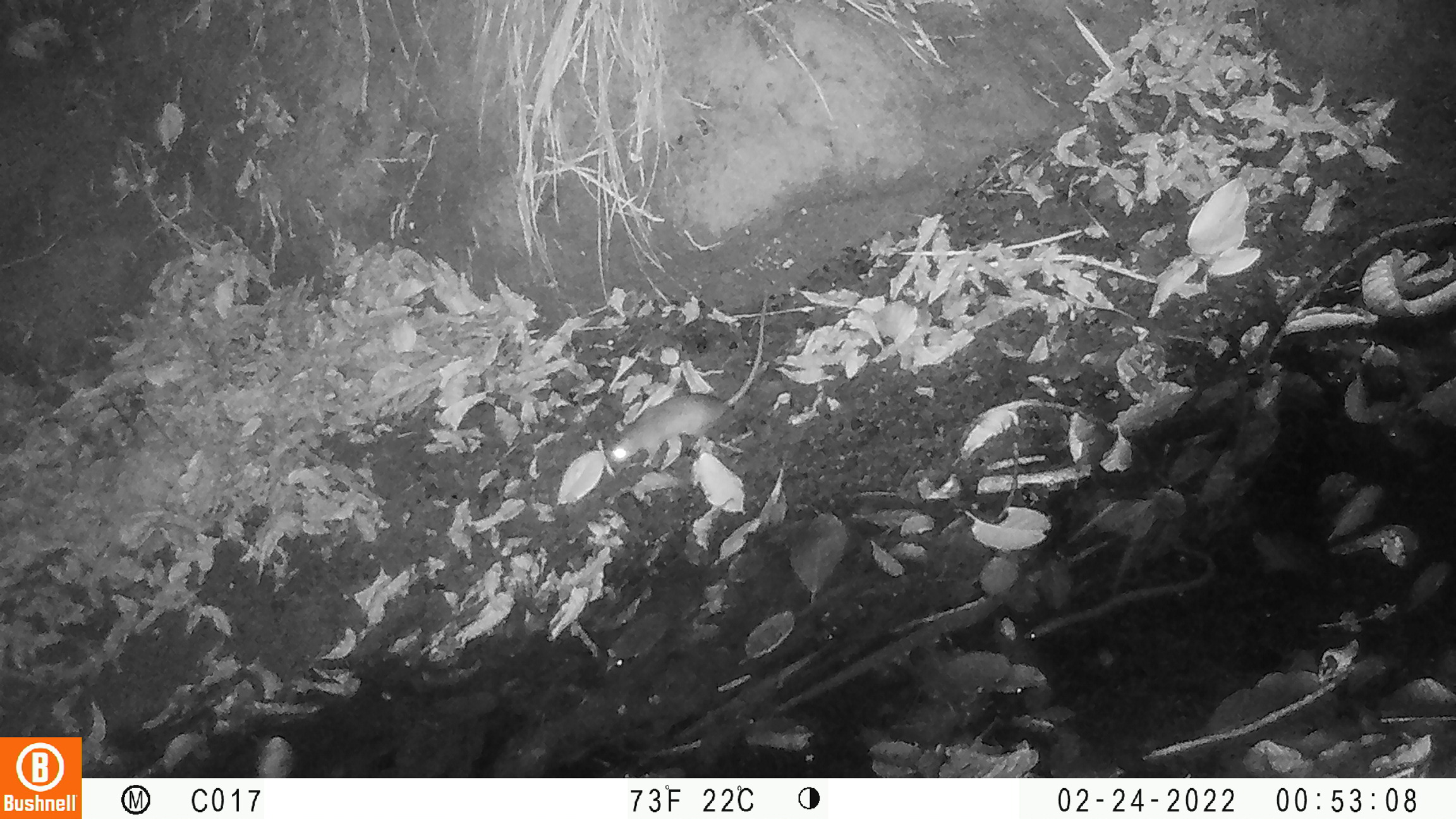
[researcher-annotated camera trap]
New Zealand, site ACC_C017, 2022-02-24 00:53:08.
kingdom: Animalia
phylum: Chordata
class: Mammalia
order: Rodentia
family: Muridae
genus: Rattus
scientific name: Rattus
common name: rat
Rat (Rattus).